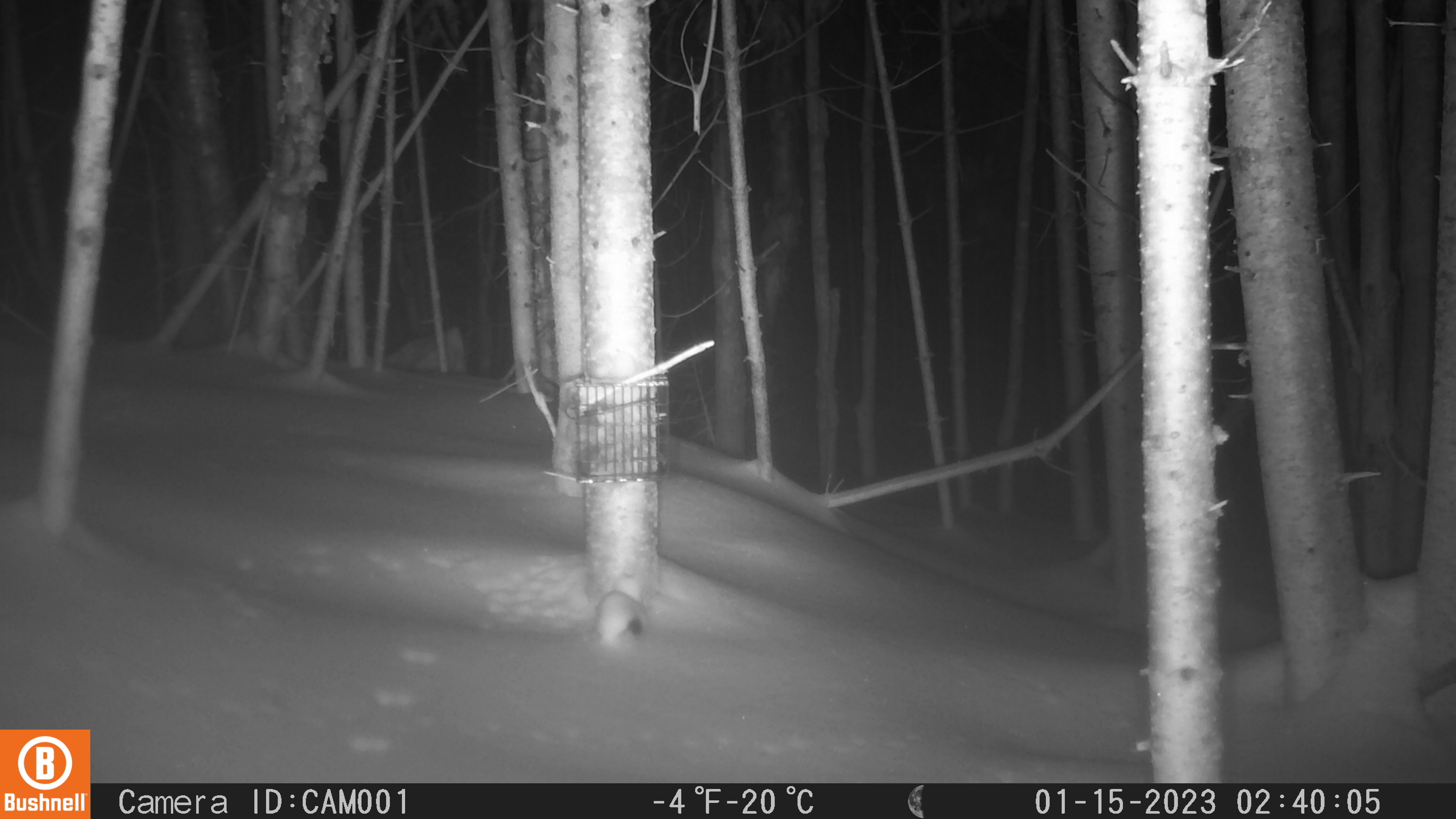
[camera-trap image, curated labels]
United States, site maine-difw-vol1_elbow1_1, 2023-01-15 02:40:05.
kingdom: Animalia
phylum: Chordata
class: Mammalia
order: Carnivora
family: Mustelidae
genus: Mustela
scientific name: Mustela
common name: weasel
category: weasel sp.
Weasel sp. (weasel) (Mustela).